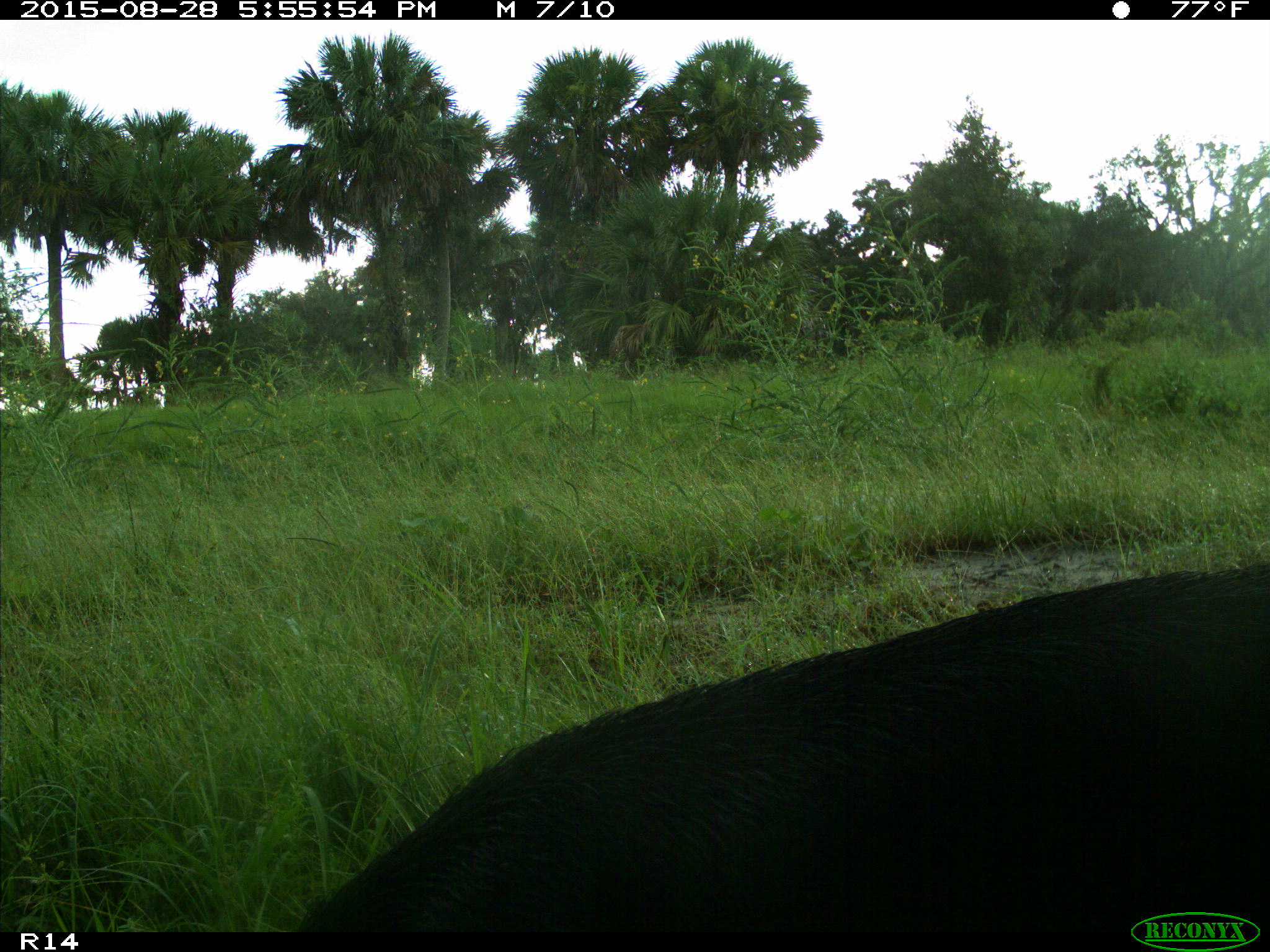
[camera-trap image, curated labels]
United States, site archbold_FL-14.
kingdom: Animalia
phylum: Chordata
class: Mammalia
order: Artiodactyla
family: Suidae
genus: Sus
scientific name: Sus scrofa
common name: wild boar